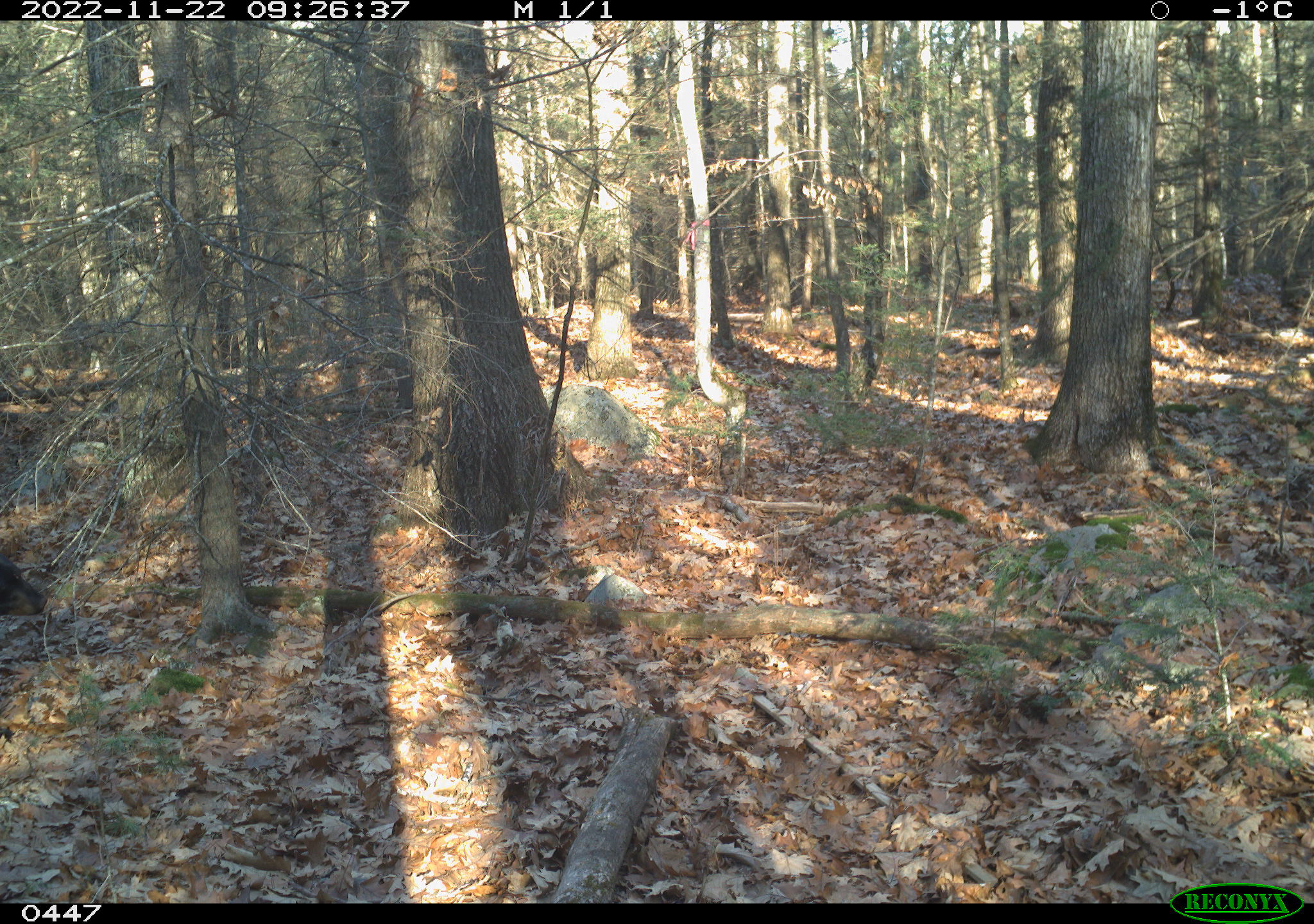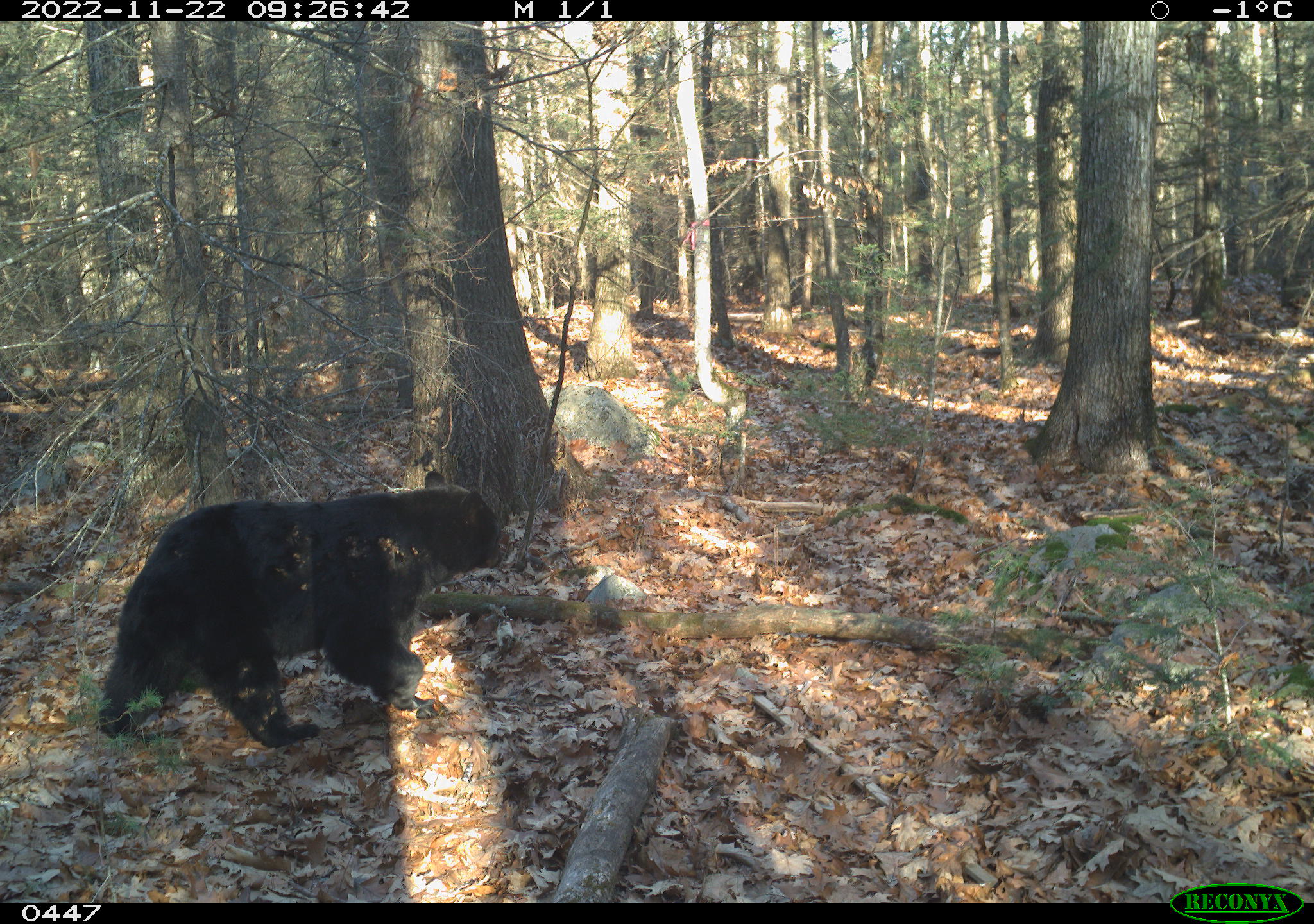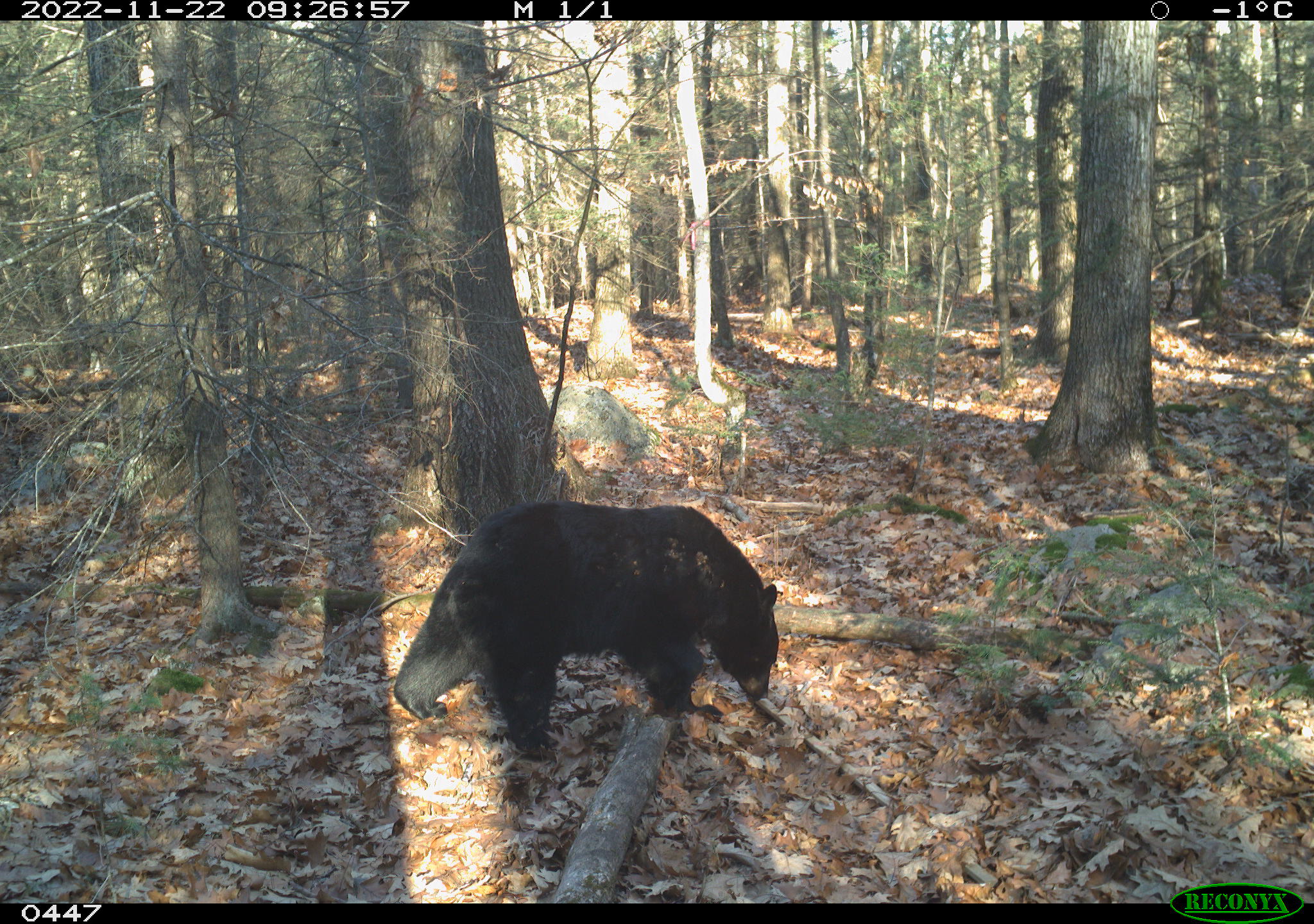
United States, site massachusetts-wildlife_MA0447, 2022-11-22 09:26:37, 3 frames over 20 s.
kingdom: Animalia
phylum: Chordata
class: Mammalia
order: Carnivora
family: Ursidae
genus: Ursus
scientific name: Ursus americanus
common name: black bear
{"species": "black bear (Ursus americanus)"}